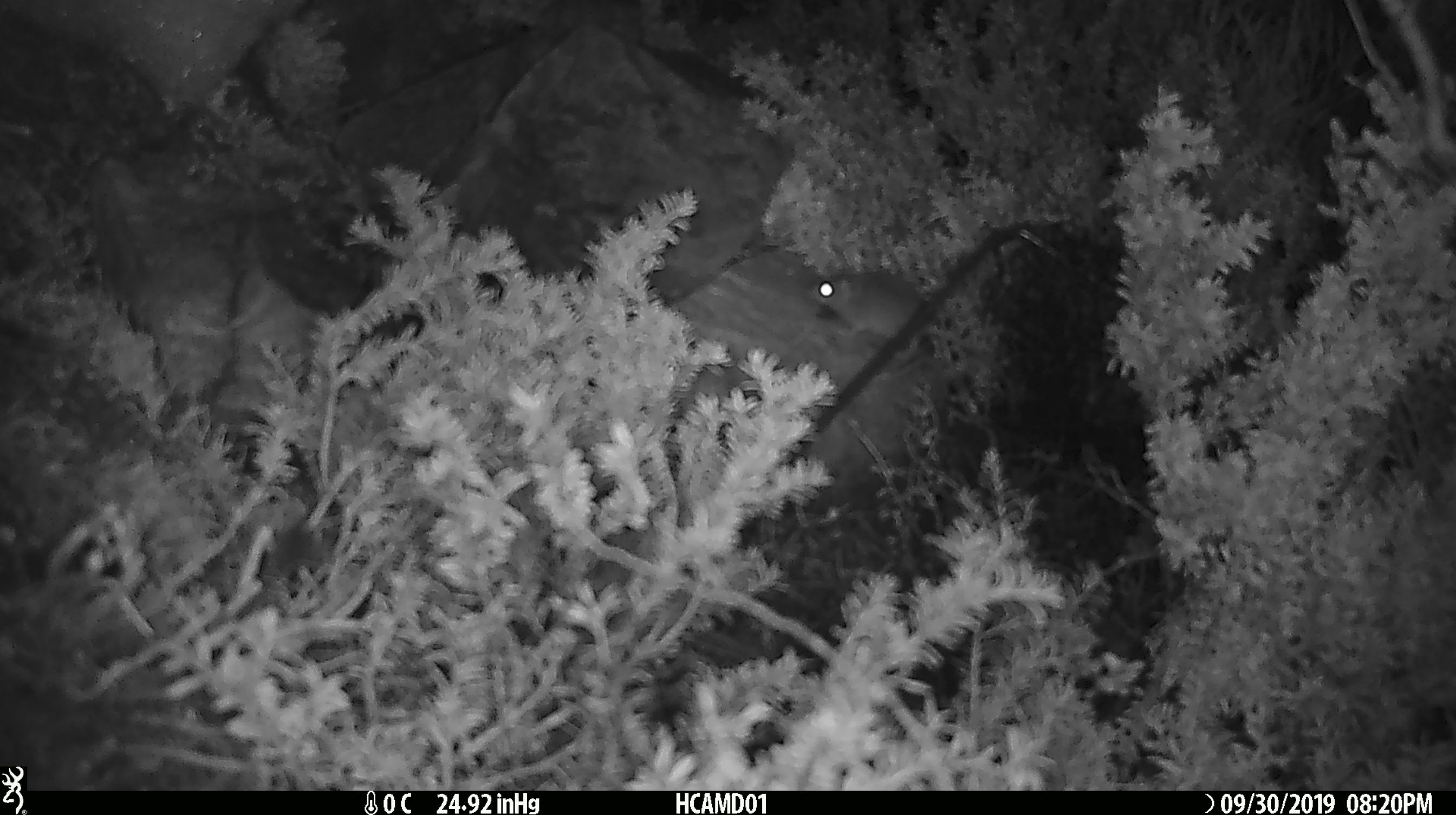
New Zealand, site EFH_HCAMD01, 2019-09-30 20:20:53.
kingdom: Animalia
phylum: Chordata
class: Mammalia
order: Rodentia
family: Muridae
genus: Mus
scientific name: Mus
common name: mouse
Mouse (Mus).